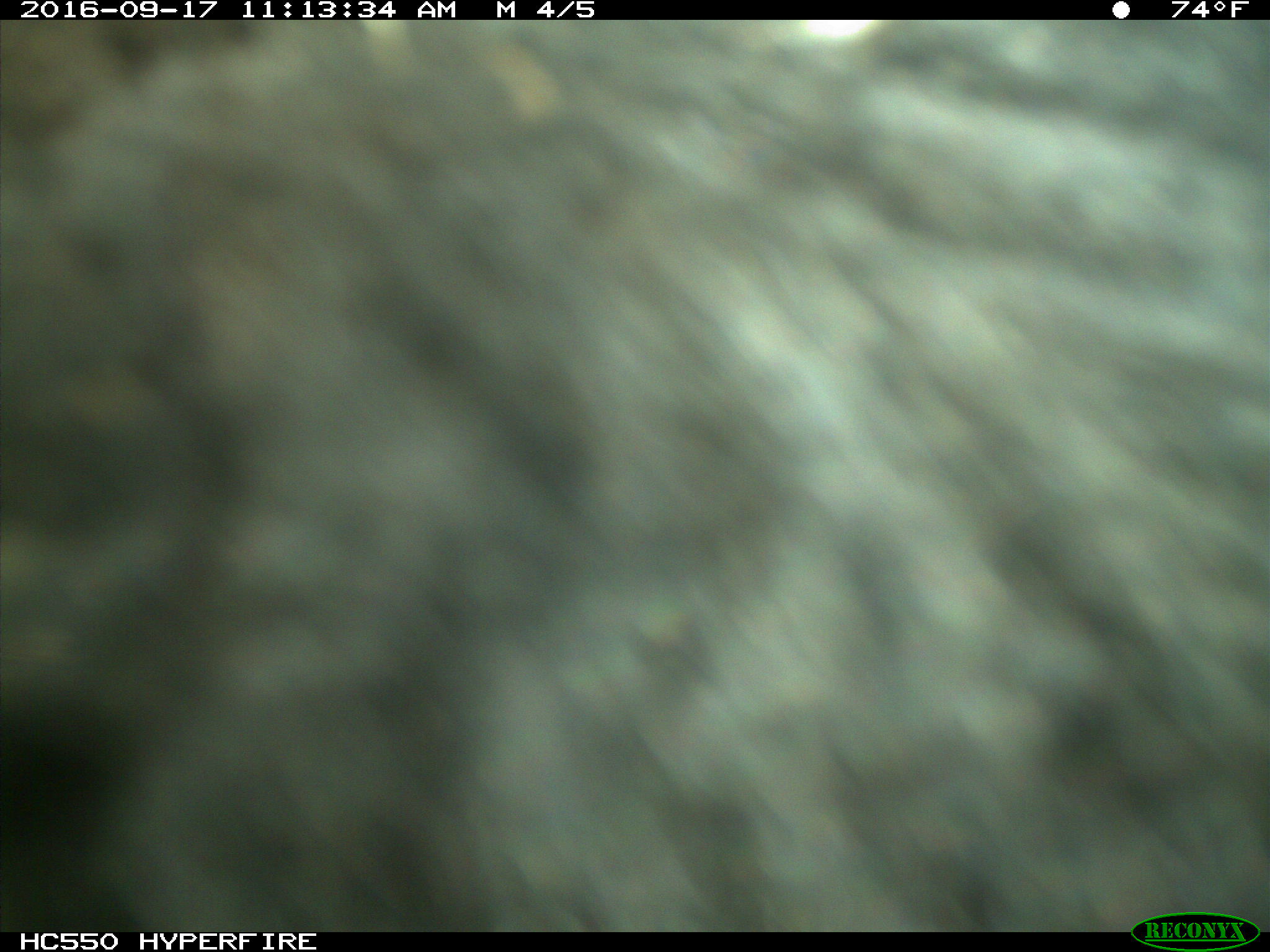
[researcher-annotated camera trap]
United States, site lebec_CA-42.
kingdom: Animalia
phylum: Chordata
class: Mammalia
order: Carnivora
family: Ursidae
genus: Ursus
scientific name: Ursus americanus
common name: american black bear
Ursus americanus (american black bear).